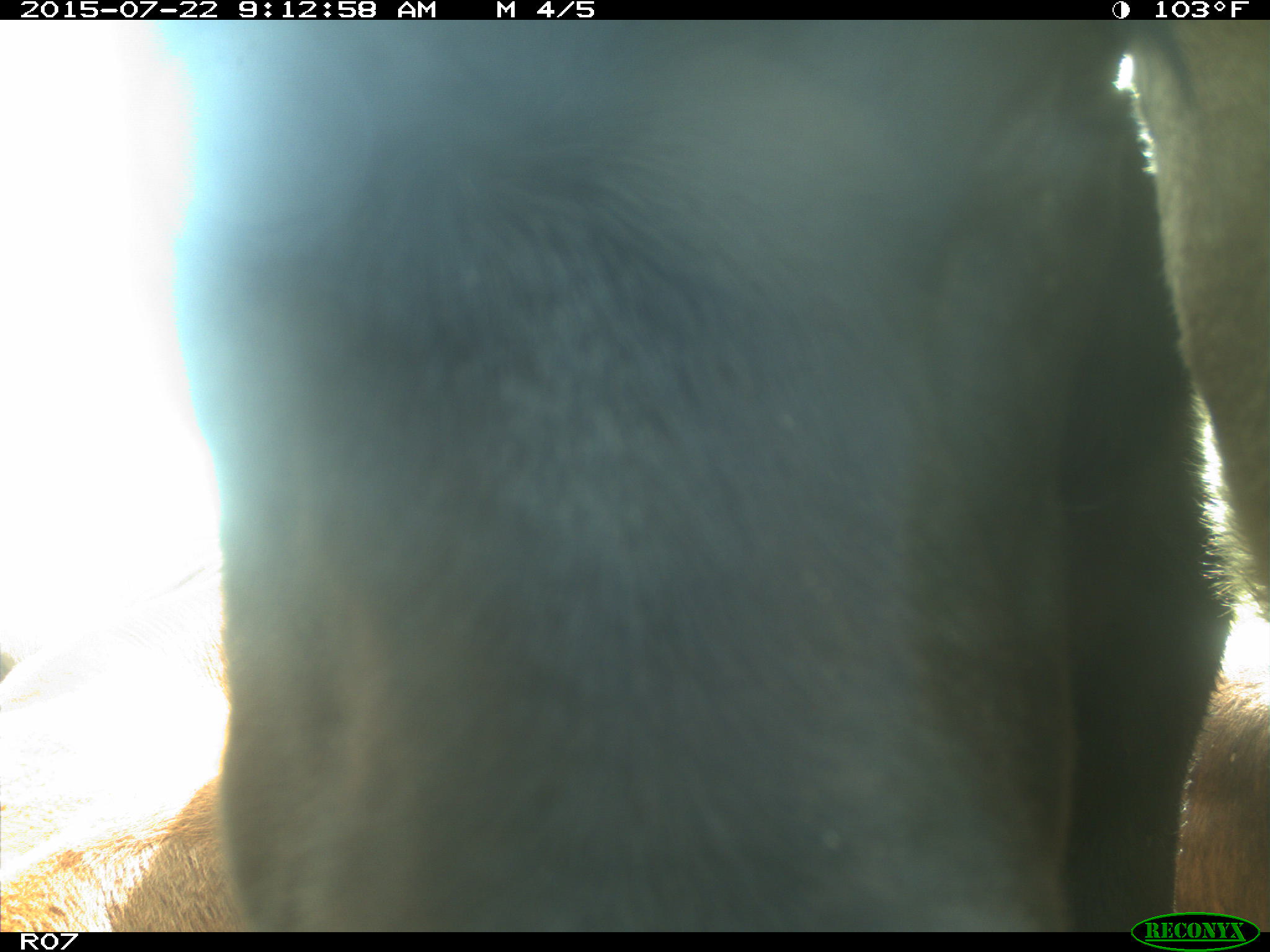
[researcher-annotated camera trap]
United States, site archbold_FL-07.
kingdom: Animalia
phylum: Chordata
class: Mammalia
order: Artiodactyla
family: Cervidae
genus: Odocoileus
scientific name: Odocoileus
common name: deer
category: unidentified deer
Unidentified deer (deer) (Odocoileus).